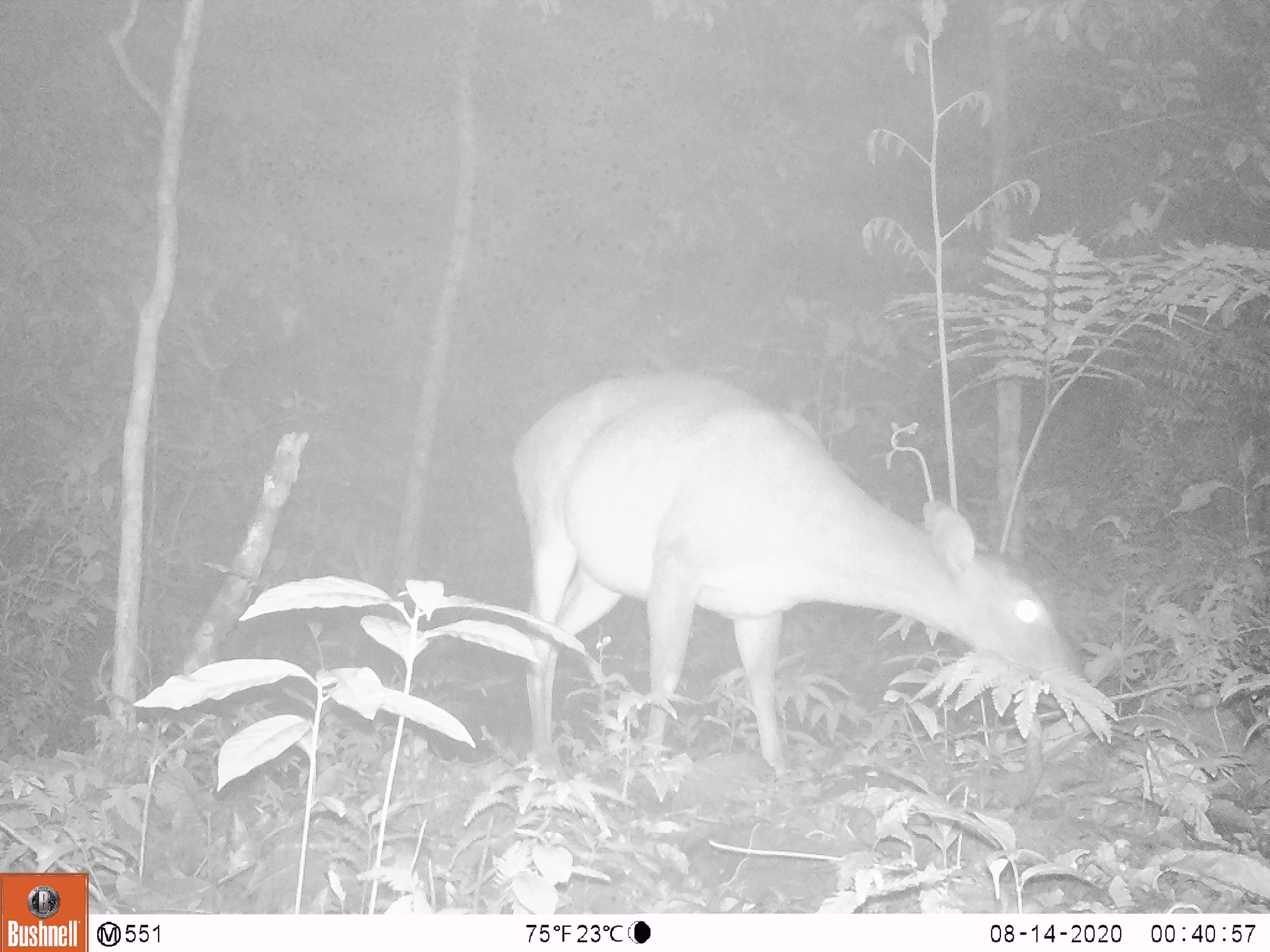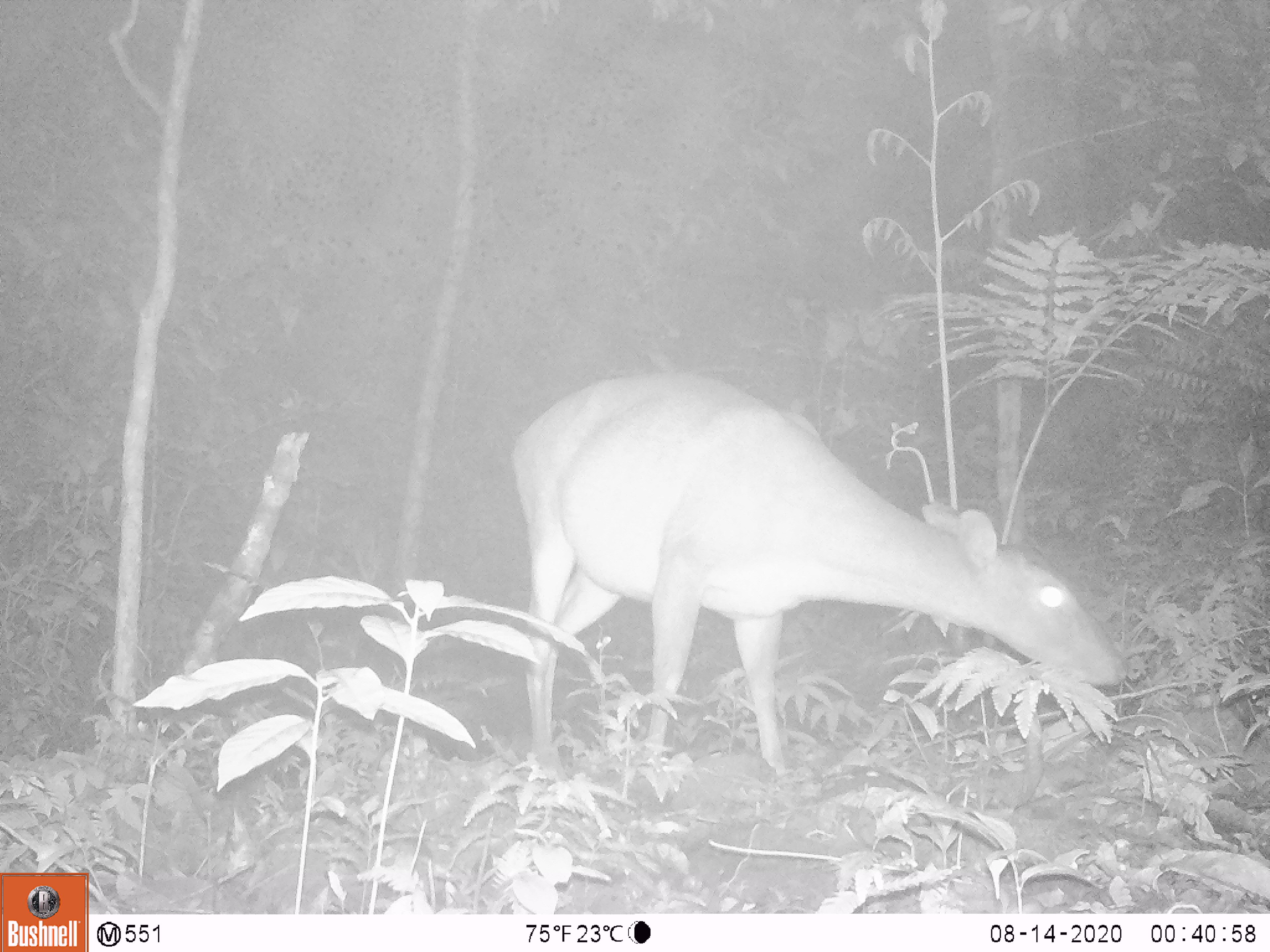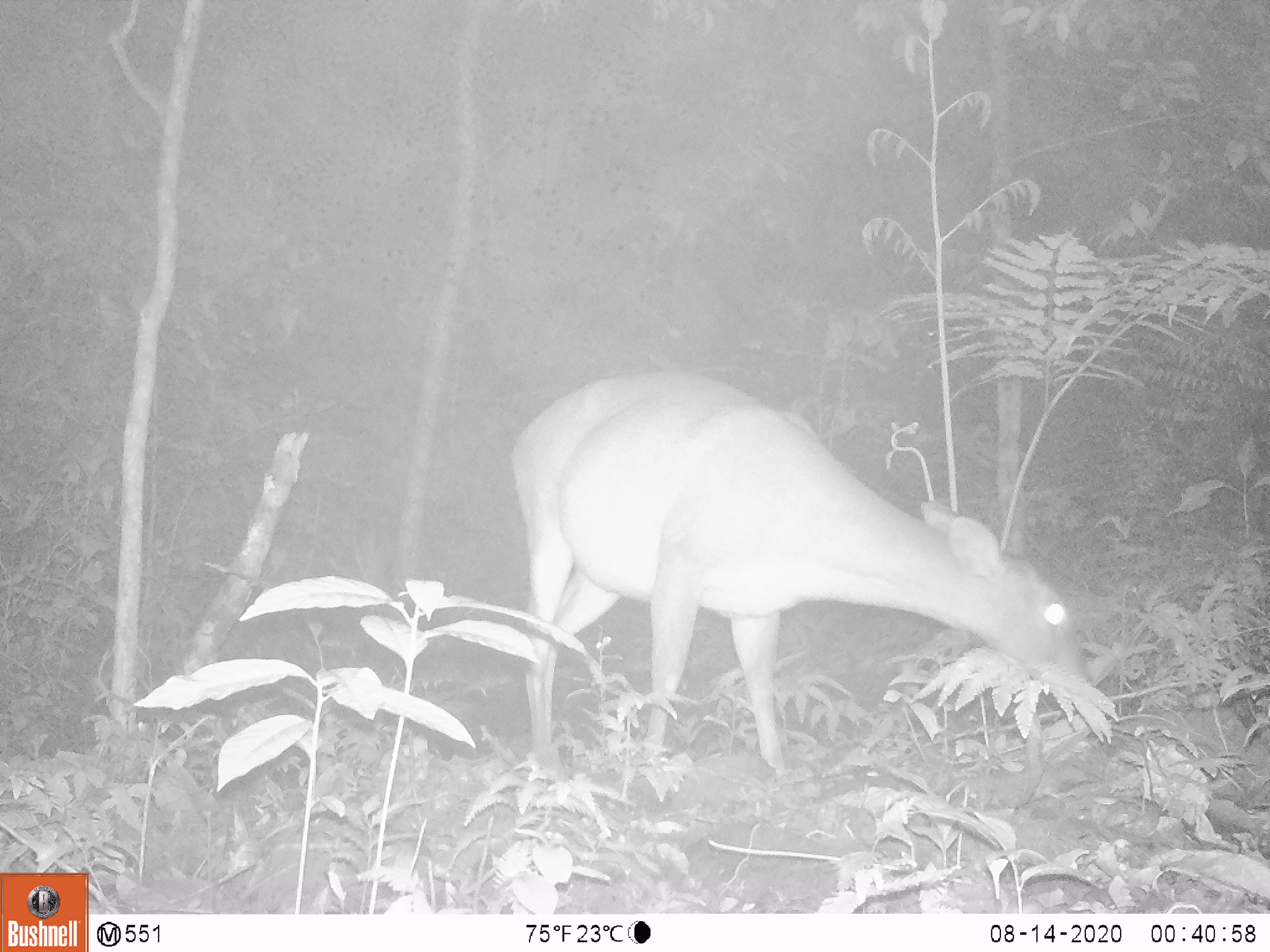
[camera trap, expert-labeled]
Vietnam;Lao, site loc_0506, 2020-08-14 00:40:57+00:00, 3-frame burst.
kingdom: Animalia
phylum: Chordata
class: Mammalia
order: Artiodactyla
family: Cervidae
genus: Muntiacus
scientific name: Muntiacus vuquangensis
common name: large-antlered muntjac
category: large antlered muntjac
Large antlered muntjac (large-antlered muntjac) (Muntiacus vuquangensis). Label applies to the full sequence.